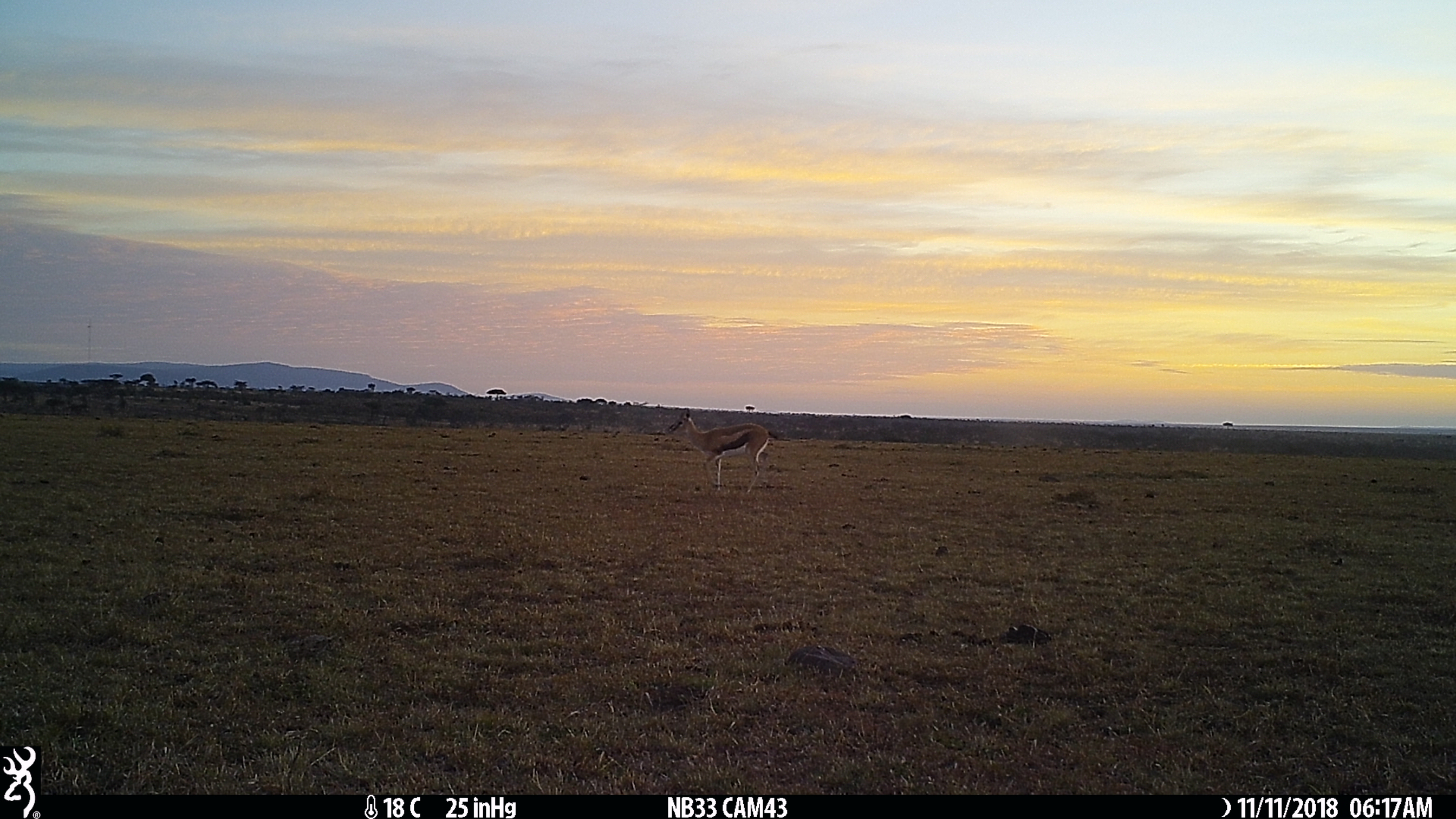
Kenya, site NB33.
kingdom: Animalia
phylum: Chordata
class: Mammalia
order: Artiodactyla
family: Bovidae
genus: Eudorcas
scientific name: Eudorcas thomsonii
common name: thomon's gazelle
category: gazelle thomsons